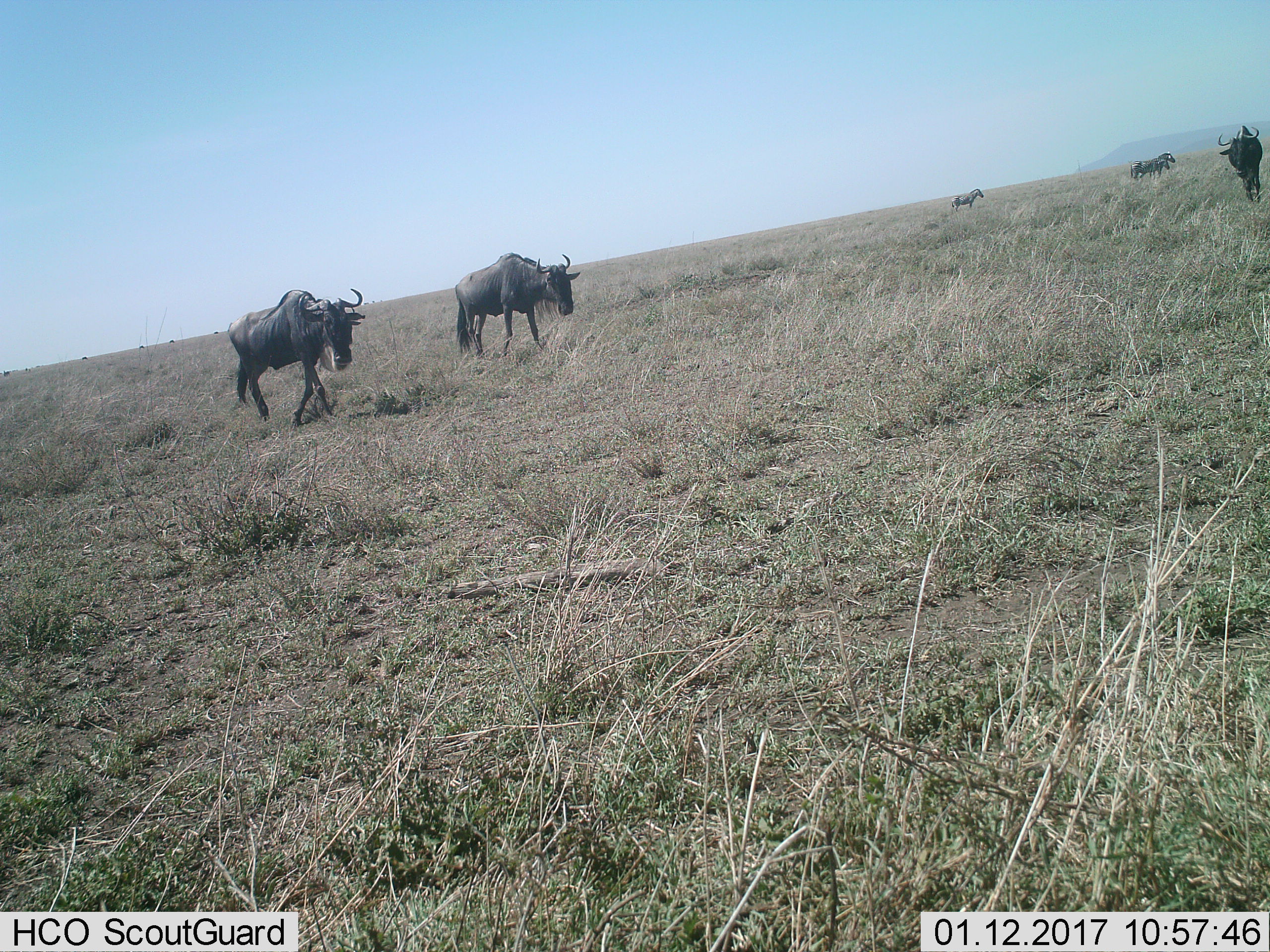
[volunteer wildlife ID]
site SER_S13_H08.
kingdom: Animalia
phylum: Chordata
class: Mammalia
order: Artiodactyla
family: Bovidae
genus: Connochaetes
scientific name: Connochaetes taurinus taurinus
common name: blue wildebeest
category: wildebeestblue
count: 3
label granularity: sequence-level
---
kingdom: Animalia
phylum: Chordata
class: Mammalia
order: Perissodactyla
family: Equidae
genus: Equus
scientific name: Equus quagga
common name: plains zebra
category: zebraplains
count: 3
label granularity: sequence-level